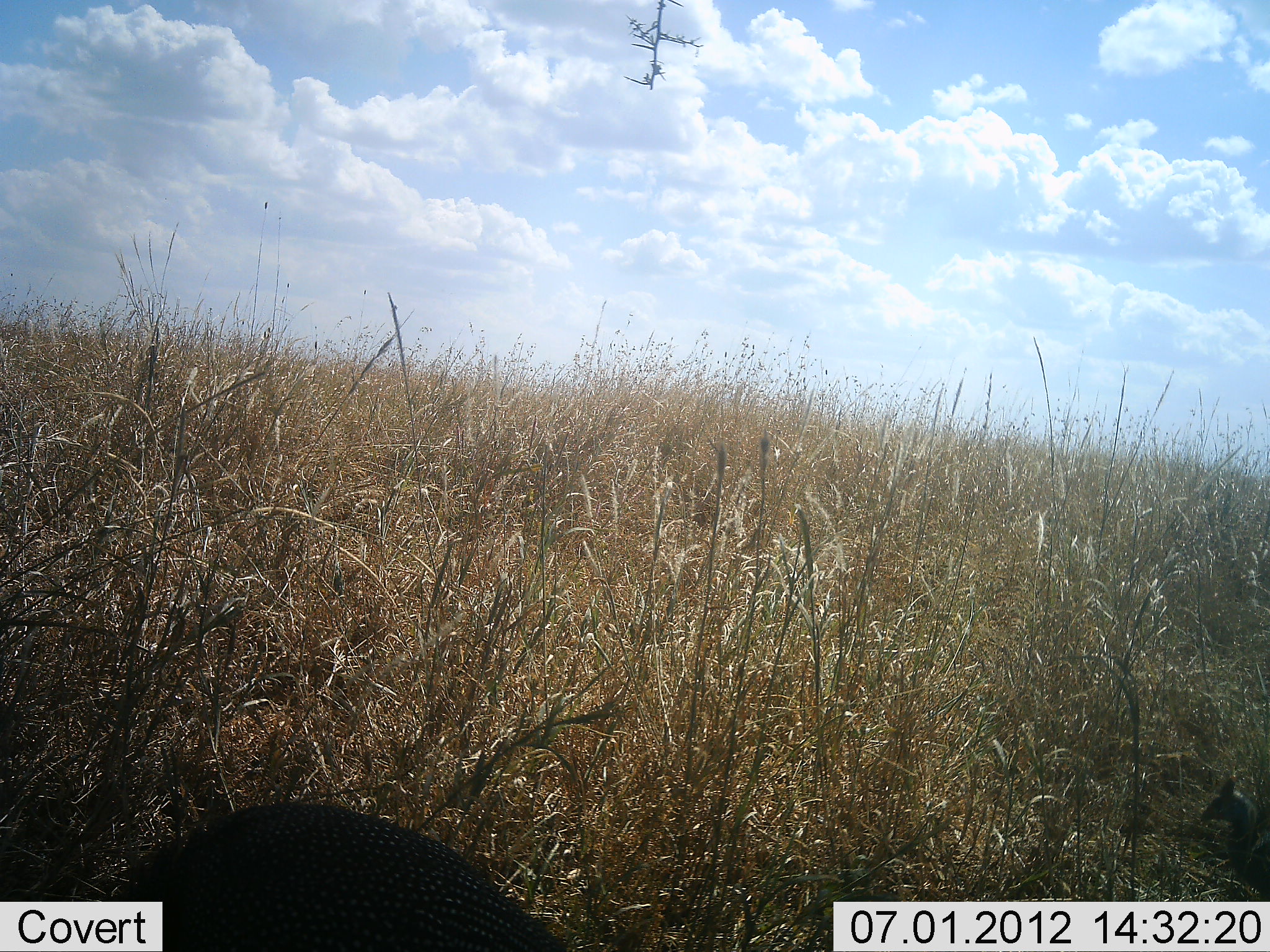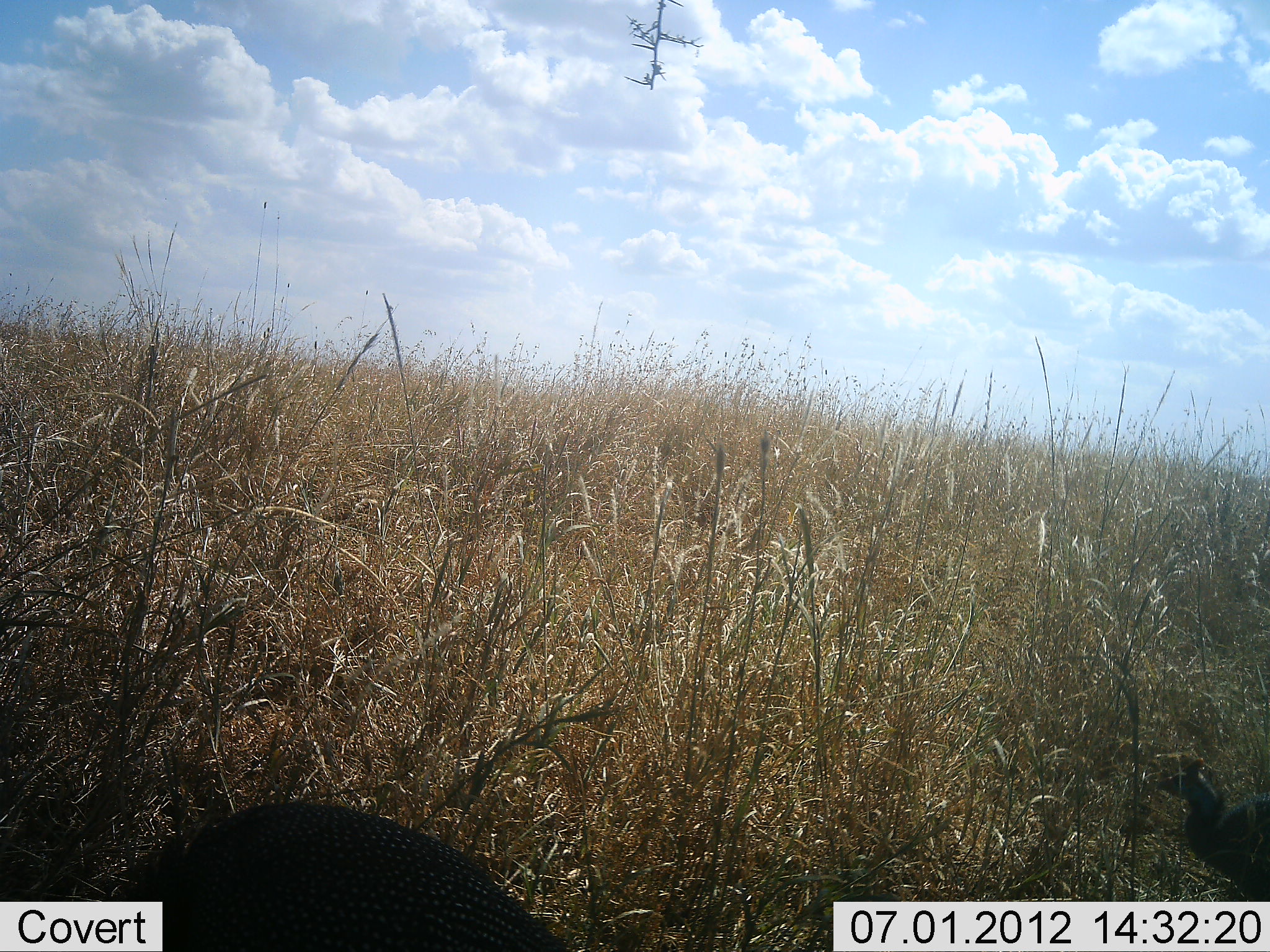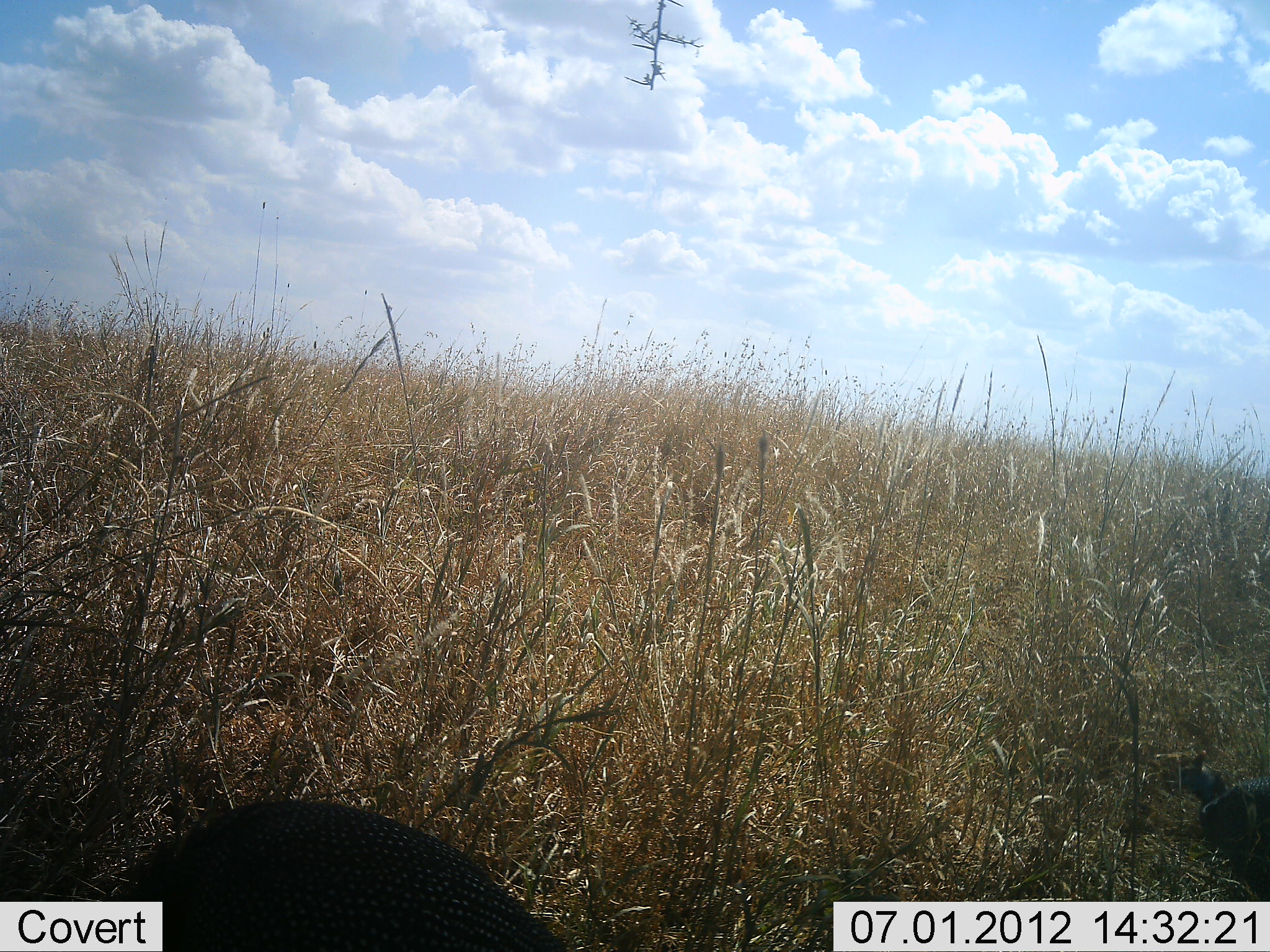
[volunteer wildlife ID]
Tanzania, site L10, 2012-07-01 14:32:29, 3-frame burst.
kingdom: Animalia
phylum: Chordata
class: Aves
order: Galliformes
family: Numididae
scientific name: Numididae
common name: guinea fowl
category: guineafowl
Guineafowl (guinea fowl) (Numididae), count 2. Behavior (volunteer vote fractions): standing 100%, resting 0%, moving 0%, interacting 0%. Young present (vote fraction): 0%. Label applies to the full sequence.